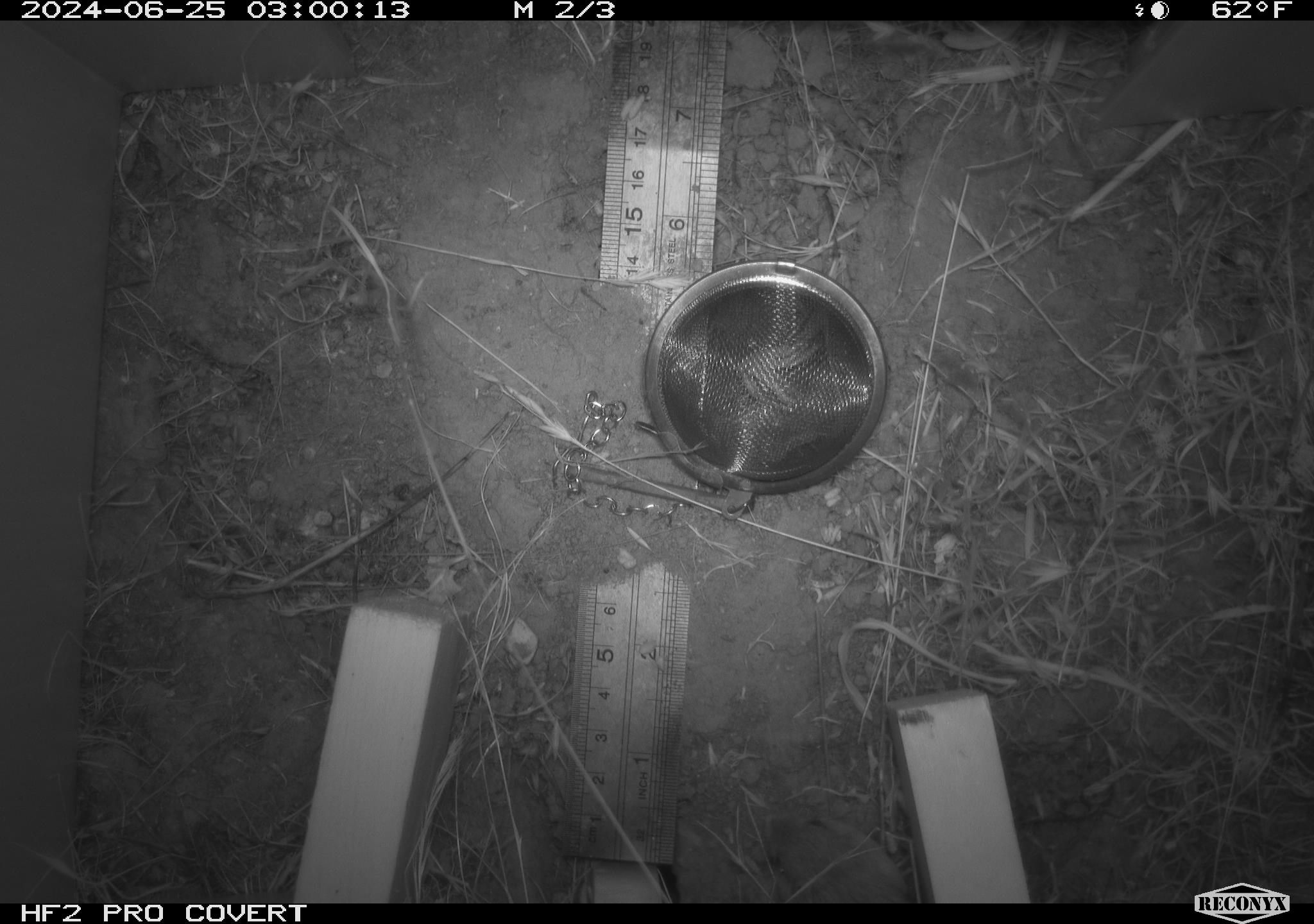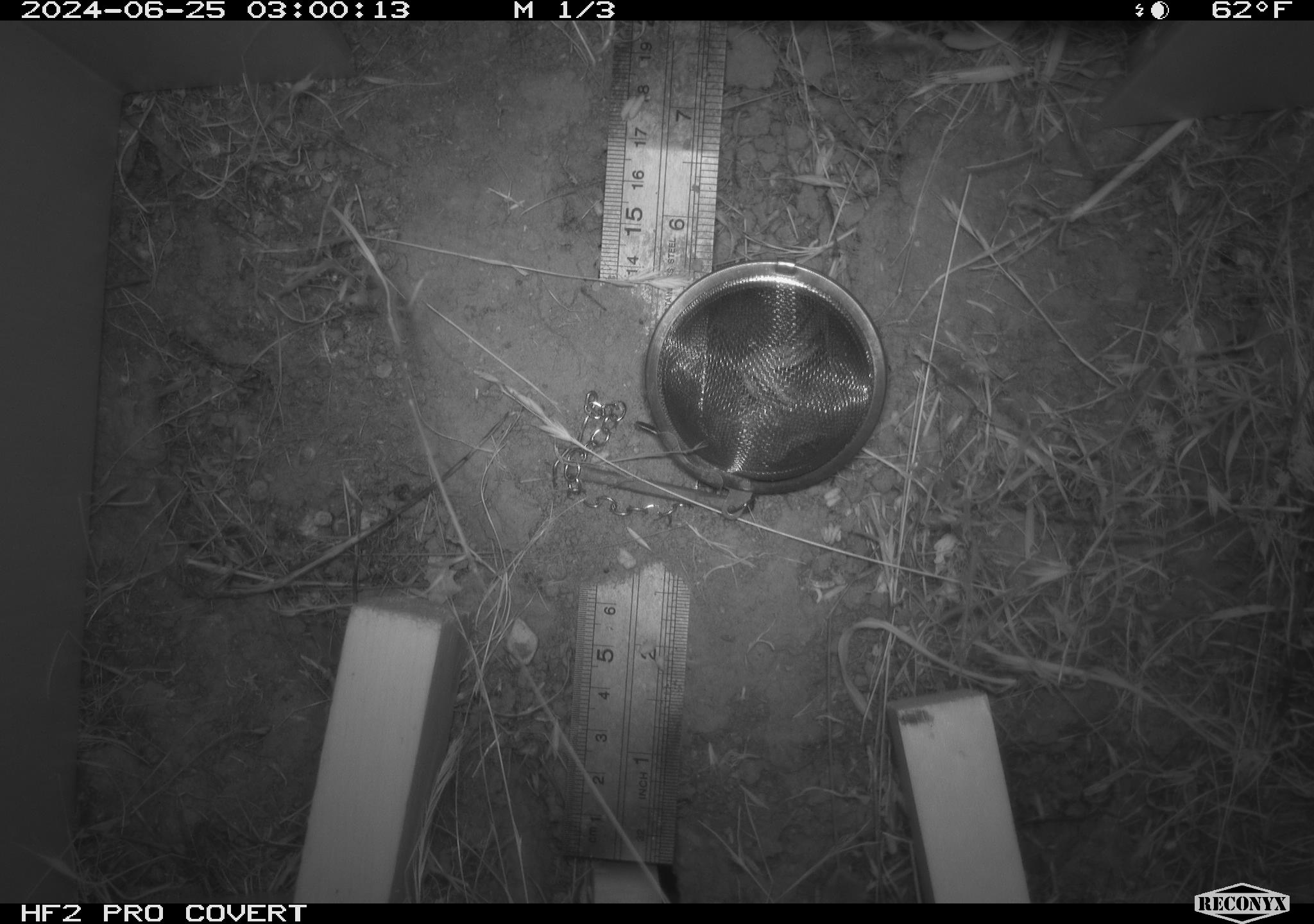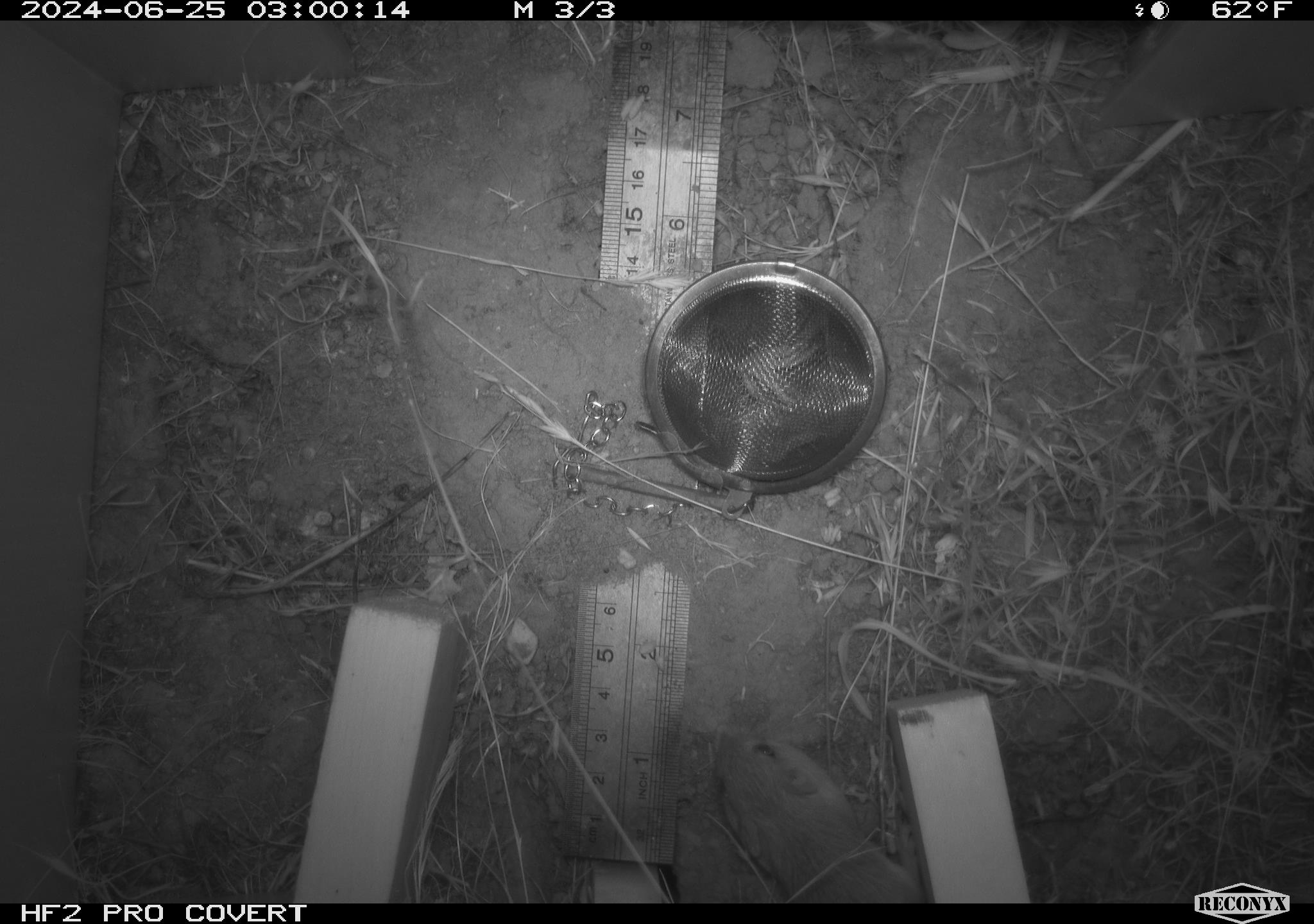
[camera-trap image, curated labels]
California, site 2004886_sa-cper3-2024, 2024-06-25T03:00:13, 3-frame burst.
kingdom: Animalia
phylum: Chordata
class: Mammalia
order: Rodentia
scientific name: Rodentia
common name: rodent